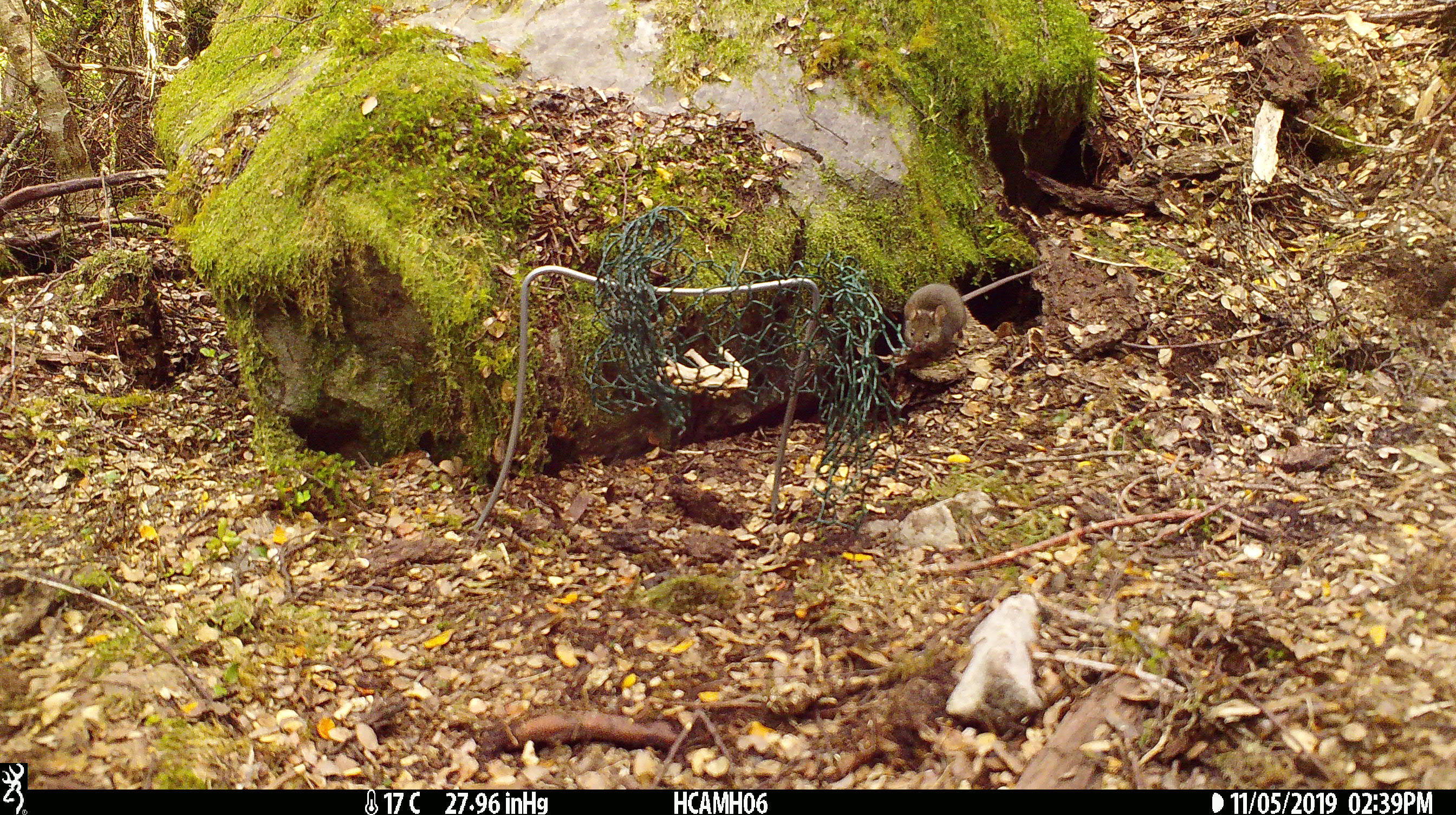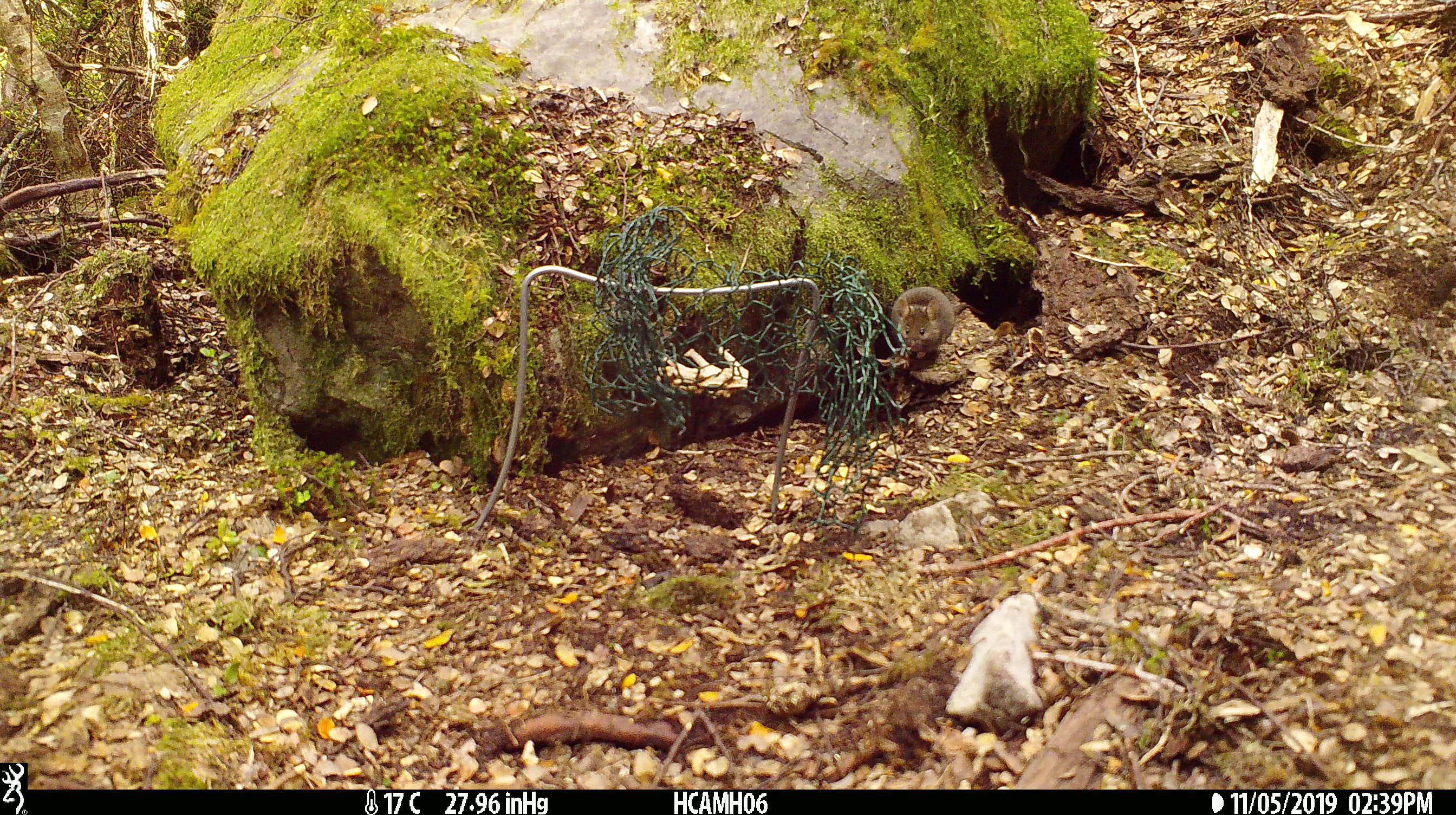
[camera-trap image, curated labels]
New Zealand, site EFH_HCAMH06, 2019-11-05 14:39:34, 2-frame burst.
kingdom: Animalia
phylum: Chordata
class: Mammalia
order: Rodentia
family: Muridae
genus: Mus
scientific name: Mus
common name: mouse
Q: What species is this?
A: Mouse (Mus).